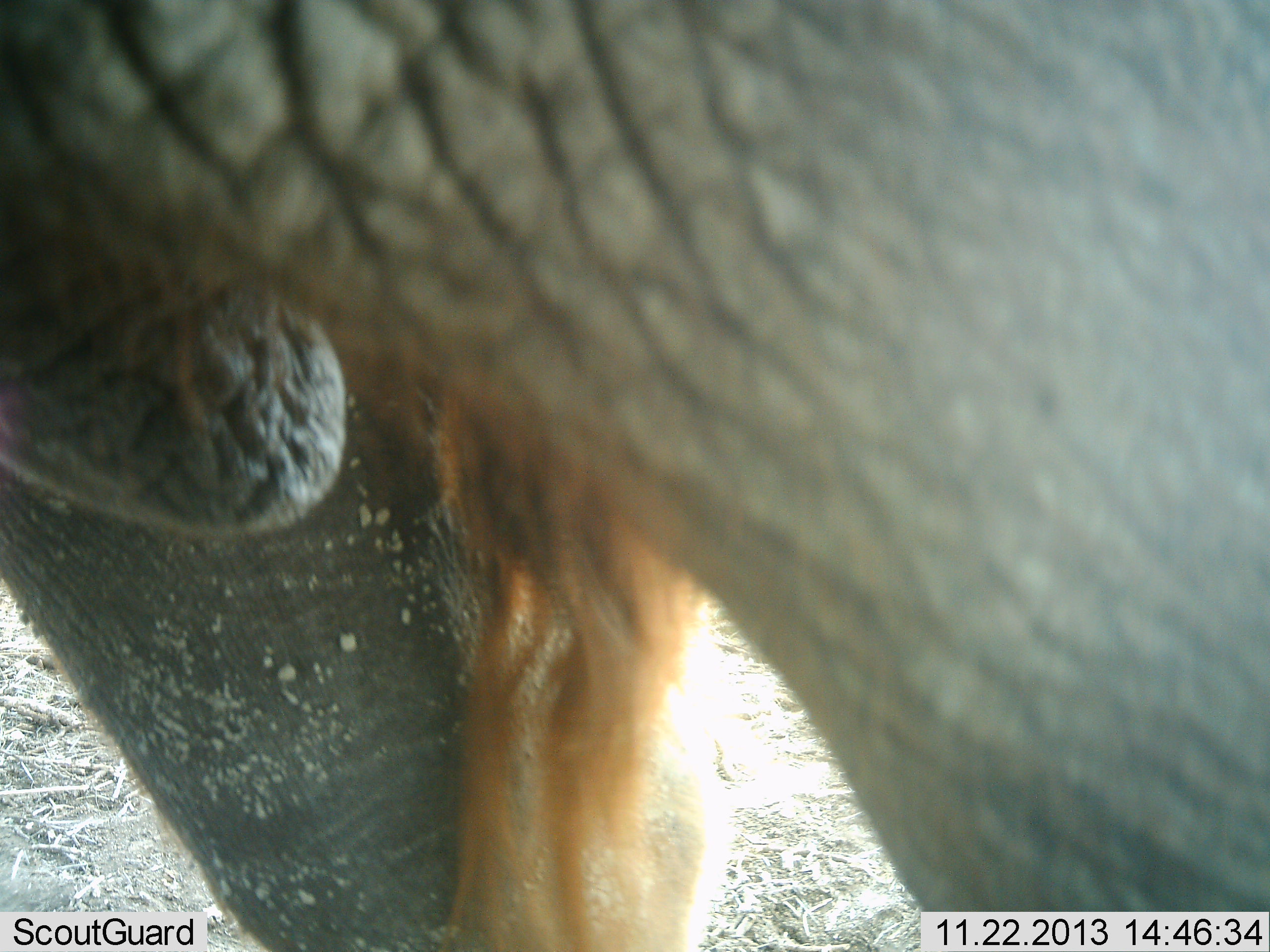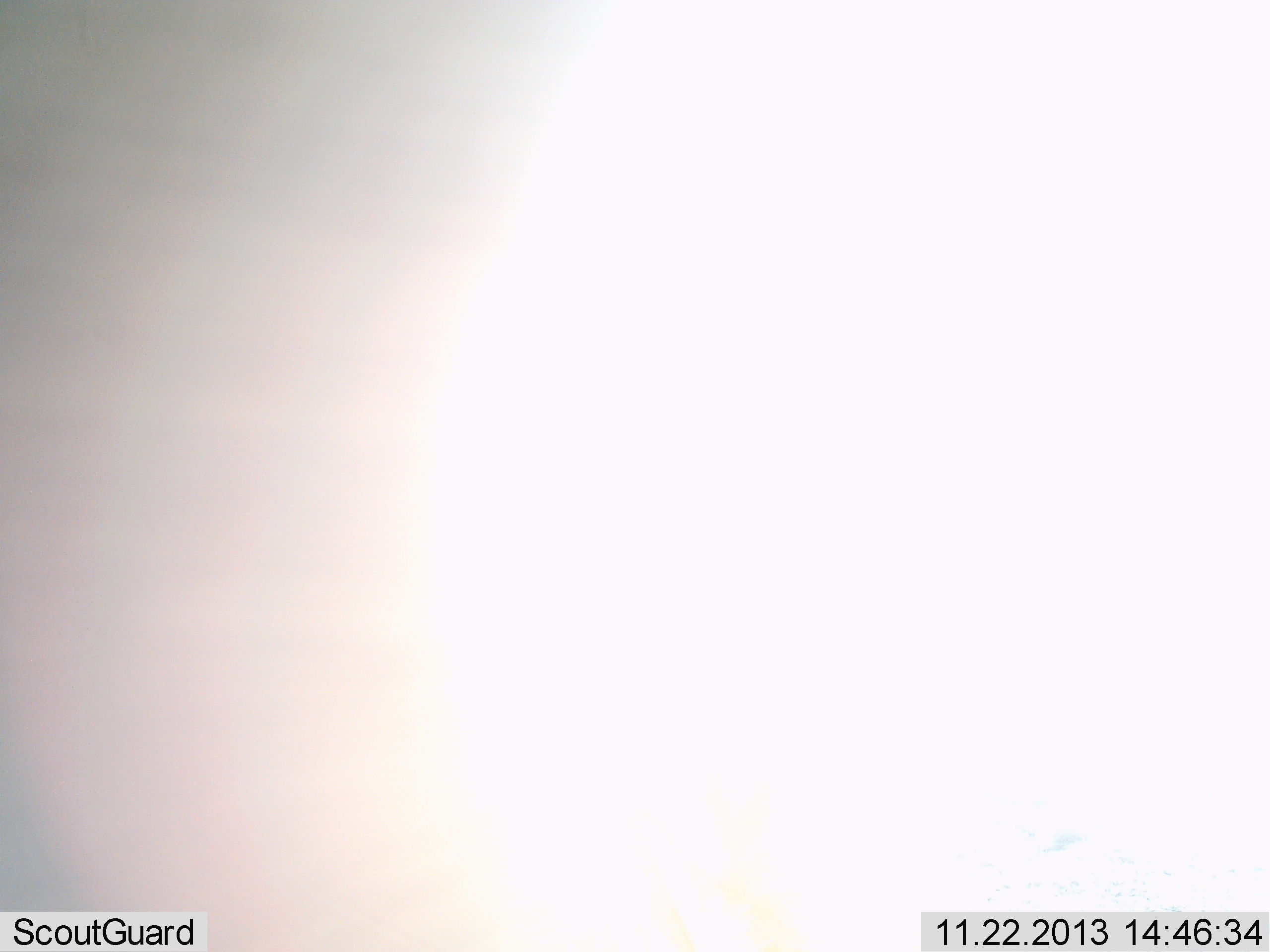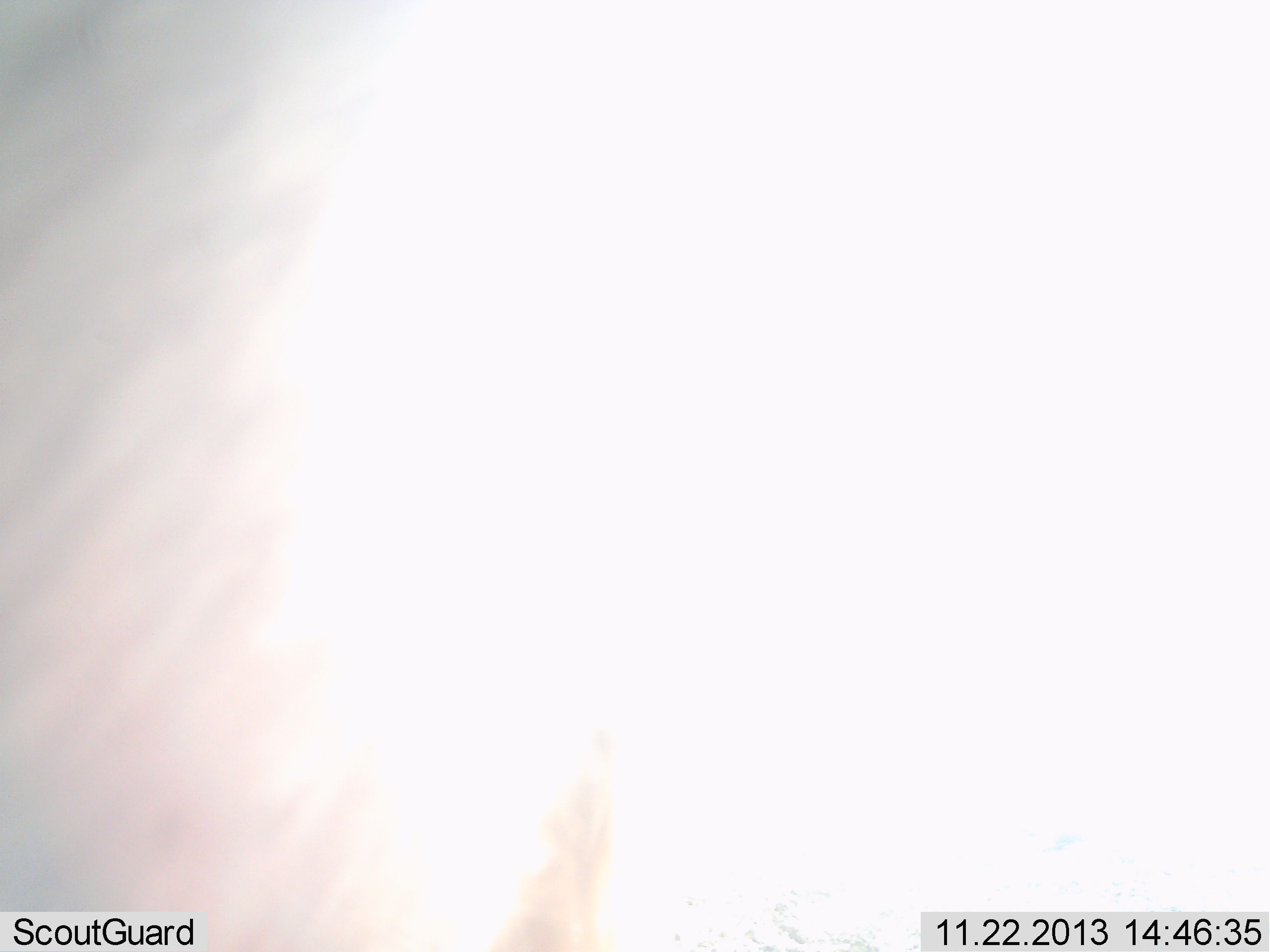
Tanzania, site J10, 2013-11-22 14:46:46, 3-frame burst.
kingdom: Animalia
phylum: Chordata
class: Mammalia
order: Proboscidea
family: Elephantidae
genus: Loxodonta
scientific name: Loxodonta africana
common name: african bush elephant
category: elephant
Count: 1.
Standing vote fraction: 75%.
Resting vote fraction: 0%.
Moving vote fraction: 25%.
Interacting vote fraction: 12%.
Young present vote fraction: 0%.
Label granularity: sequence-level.